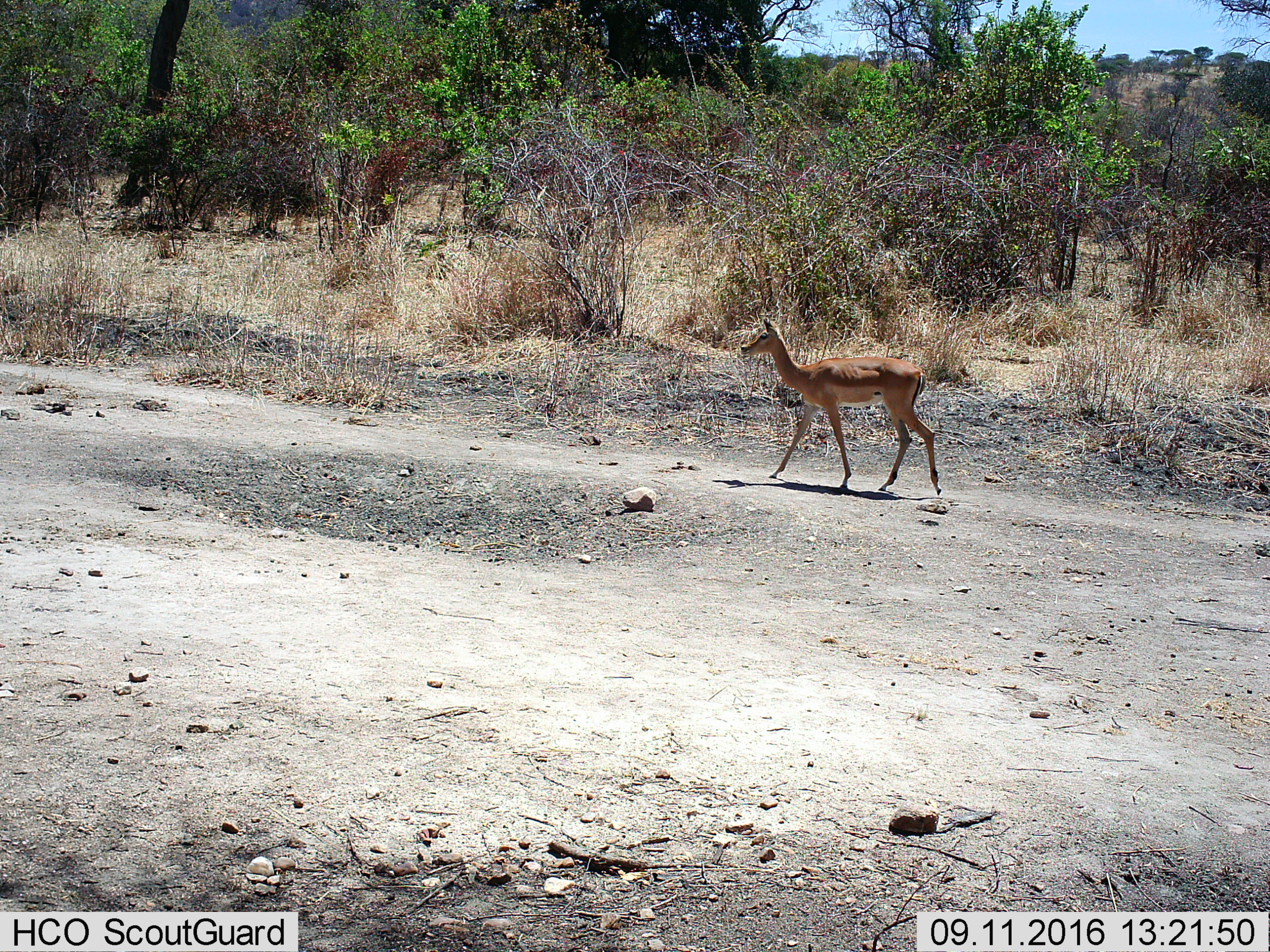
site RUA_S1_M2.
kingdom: Animalia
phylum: Chordata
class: Mammalia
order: Artiodactyla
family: Bovidae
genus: Aepyceros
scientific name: Aepyceros melampus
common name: impala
Impala (Aepyceros melampus), count 1. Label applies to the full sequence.